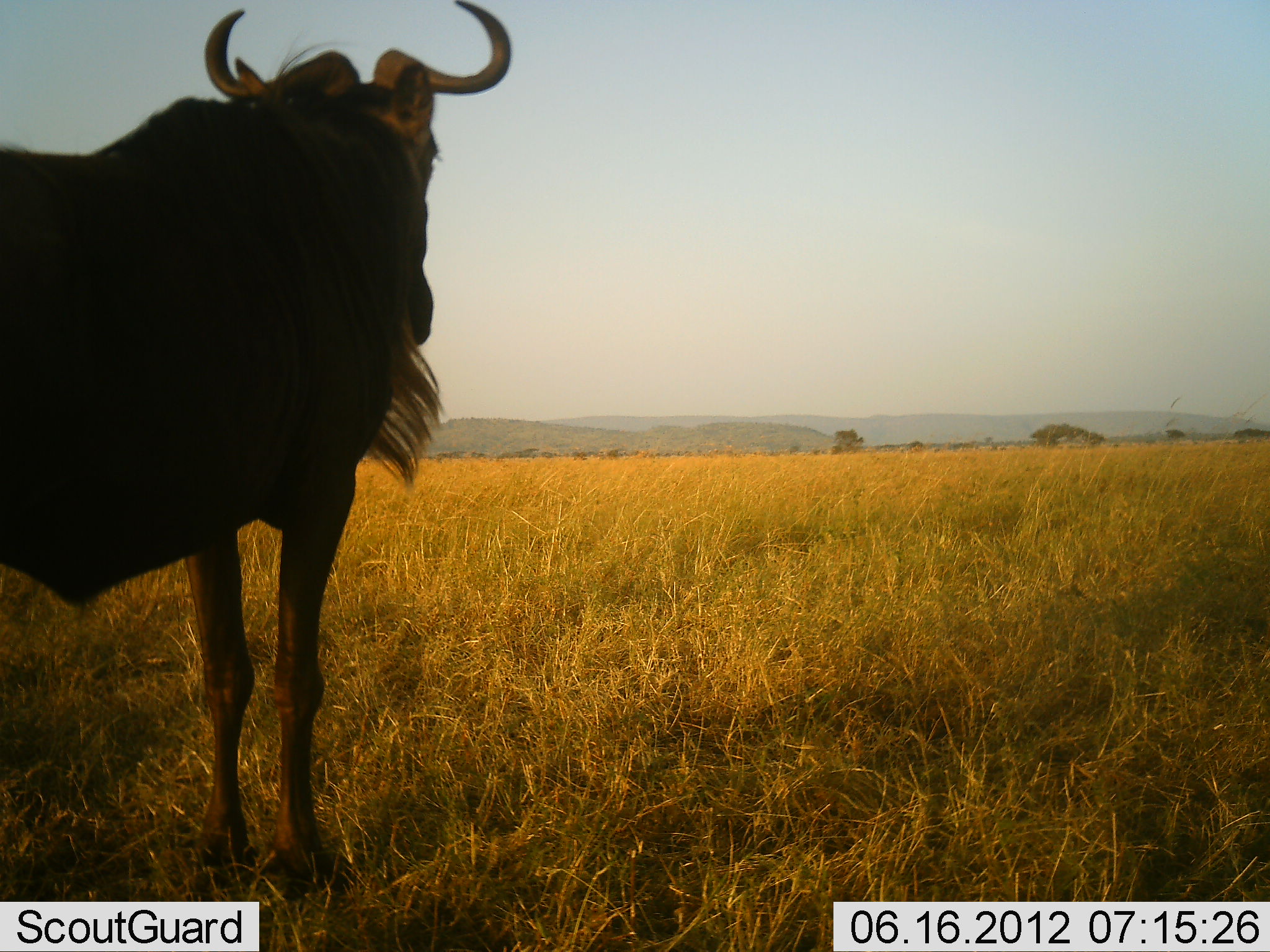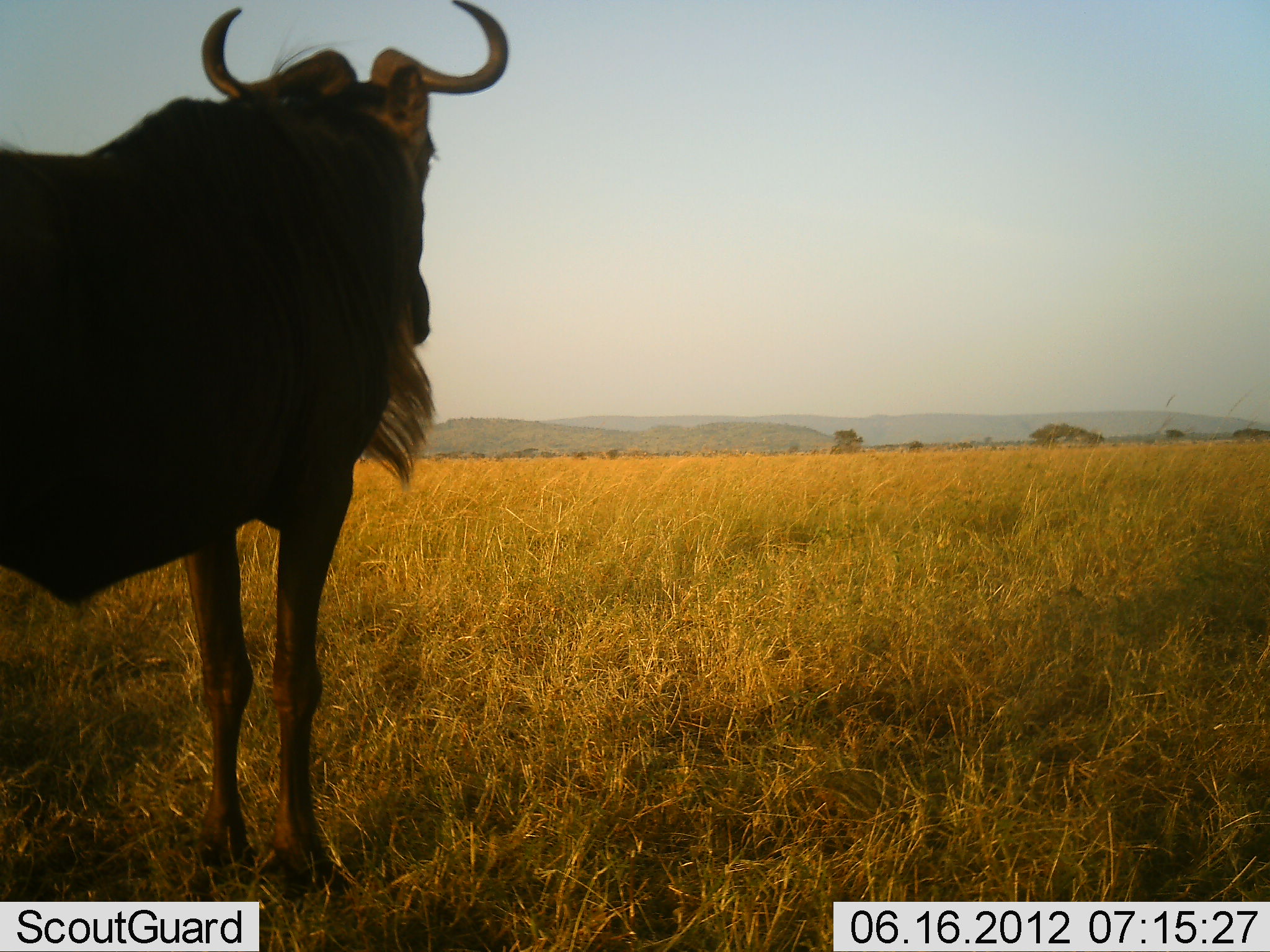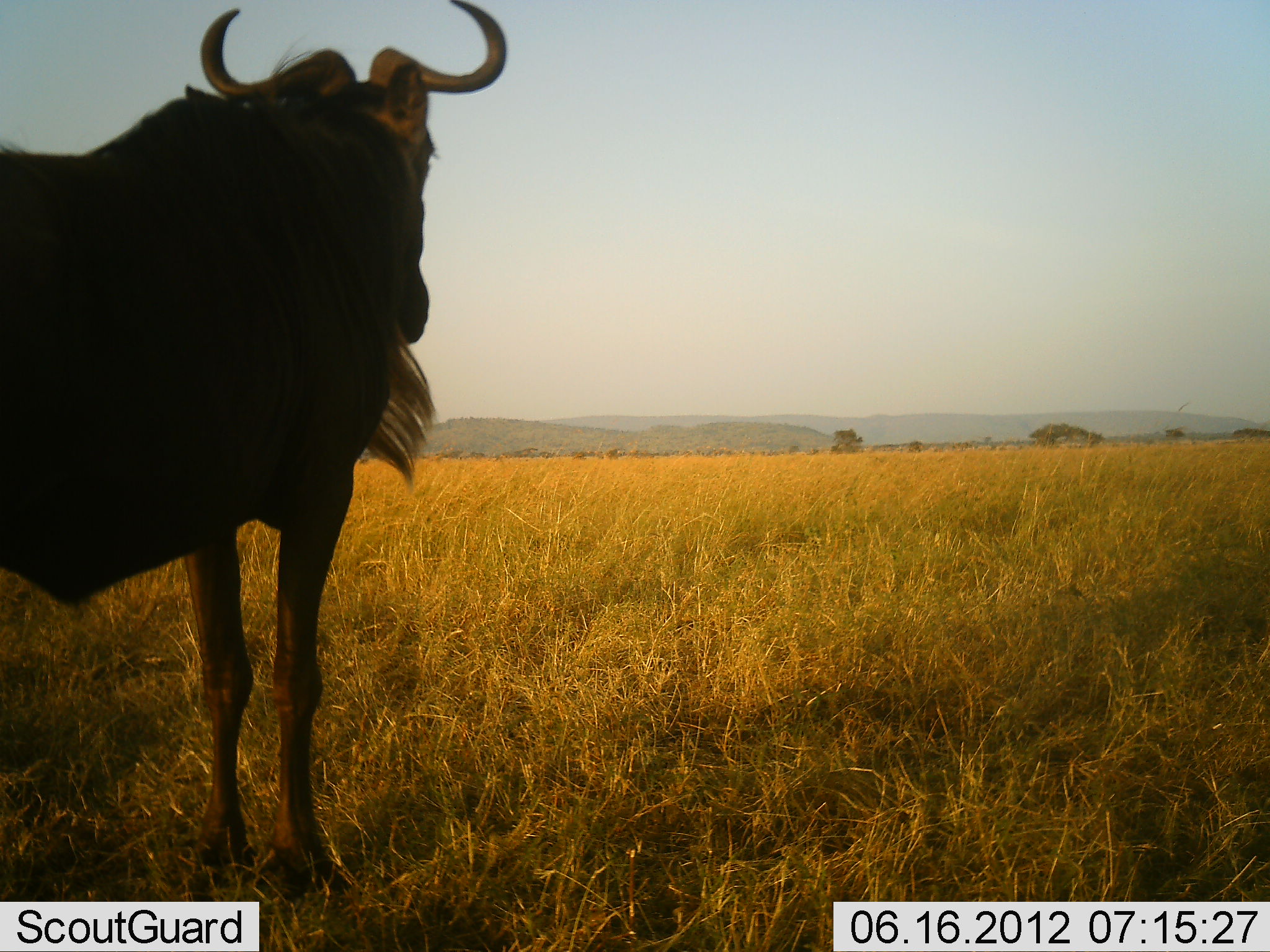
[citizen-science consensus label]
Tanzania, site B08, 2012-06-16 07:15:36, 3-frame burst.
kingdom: Animalia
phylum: Chordata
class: Mammalia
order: Artiodactyla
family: Bovidae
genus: Connochaetes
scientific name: Connochaetes taurinus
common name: blue wildebeest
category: wildebeest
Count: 1.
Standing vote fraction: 100%.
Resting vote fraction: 0%.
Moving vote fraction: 0%.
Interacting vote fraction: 0%.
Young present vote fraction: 0%.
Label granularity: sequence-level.